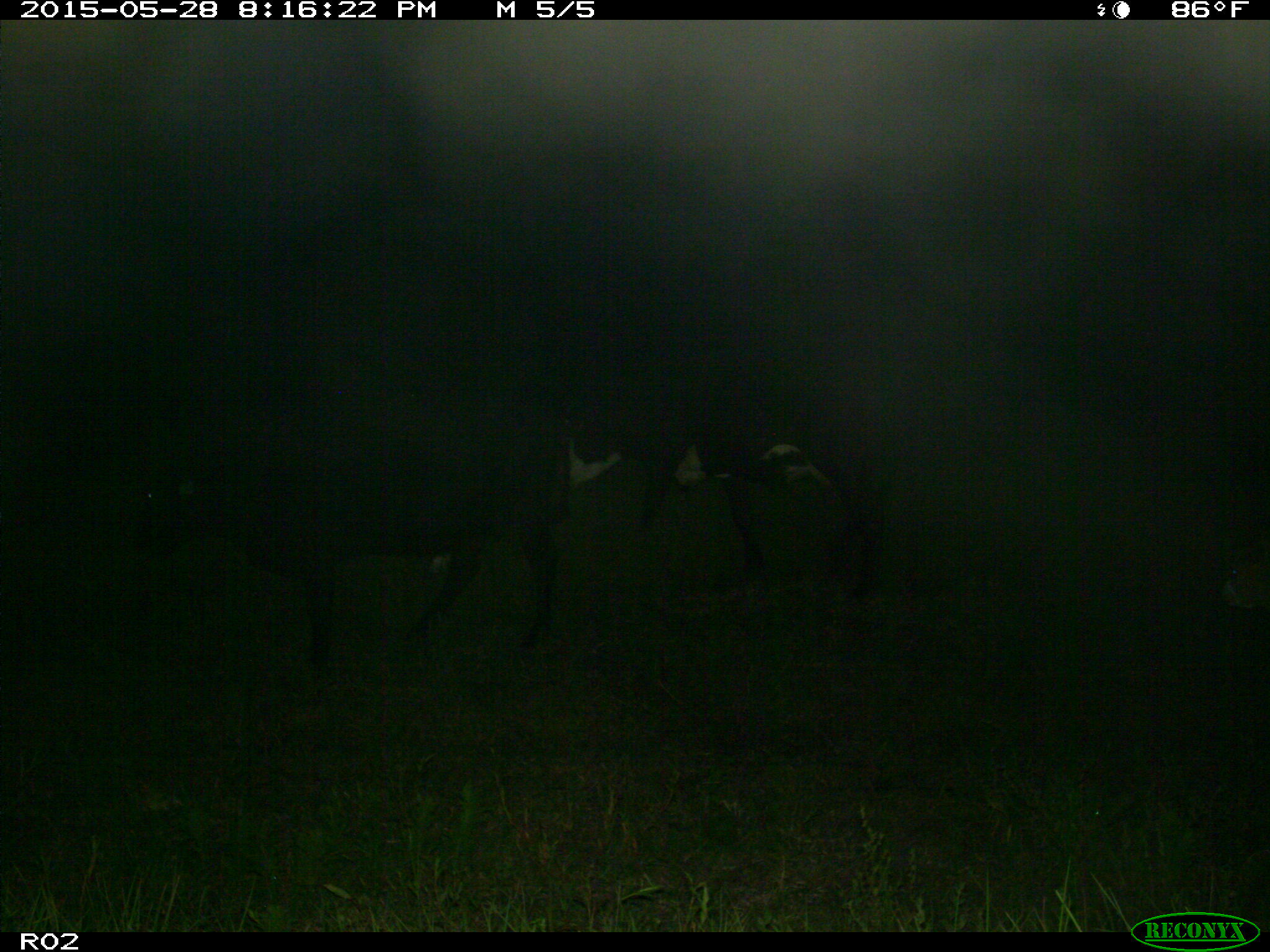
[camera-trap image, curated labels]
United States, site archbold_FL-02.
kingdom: Animalia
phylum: Chordata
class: Mammalia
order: Artiodactyla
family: Bovidae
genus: Bos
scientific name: Bos taurus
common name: domestic cow